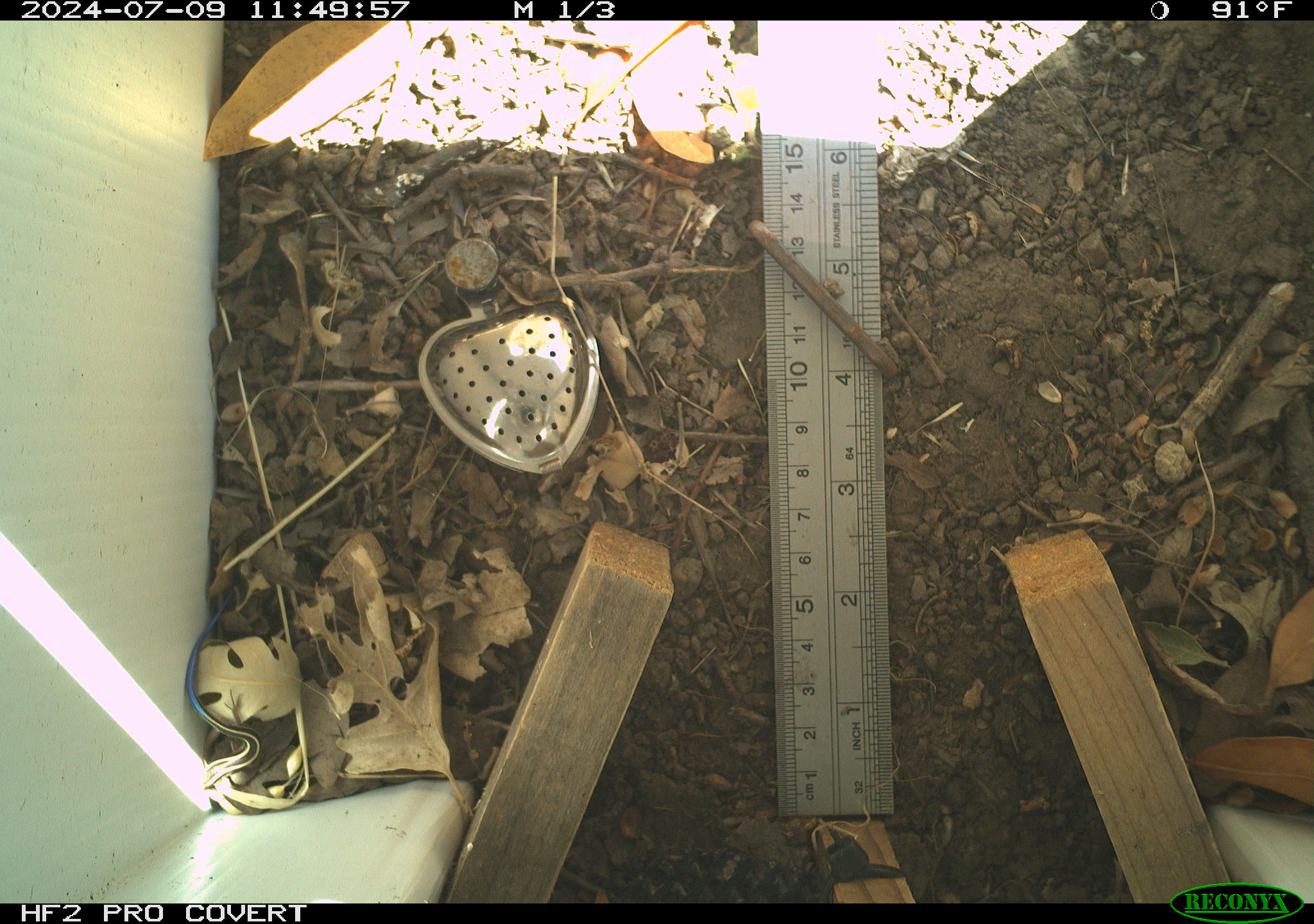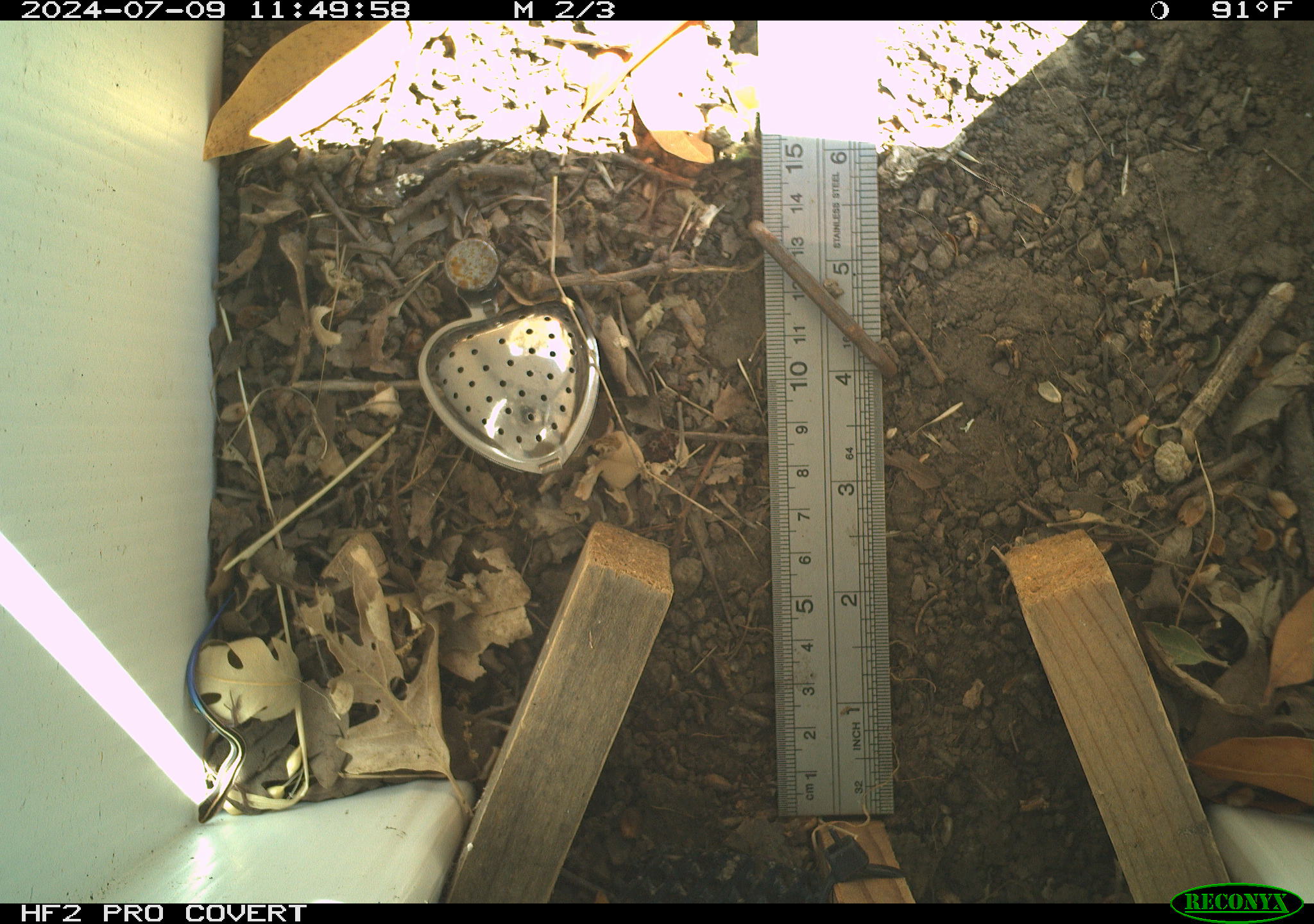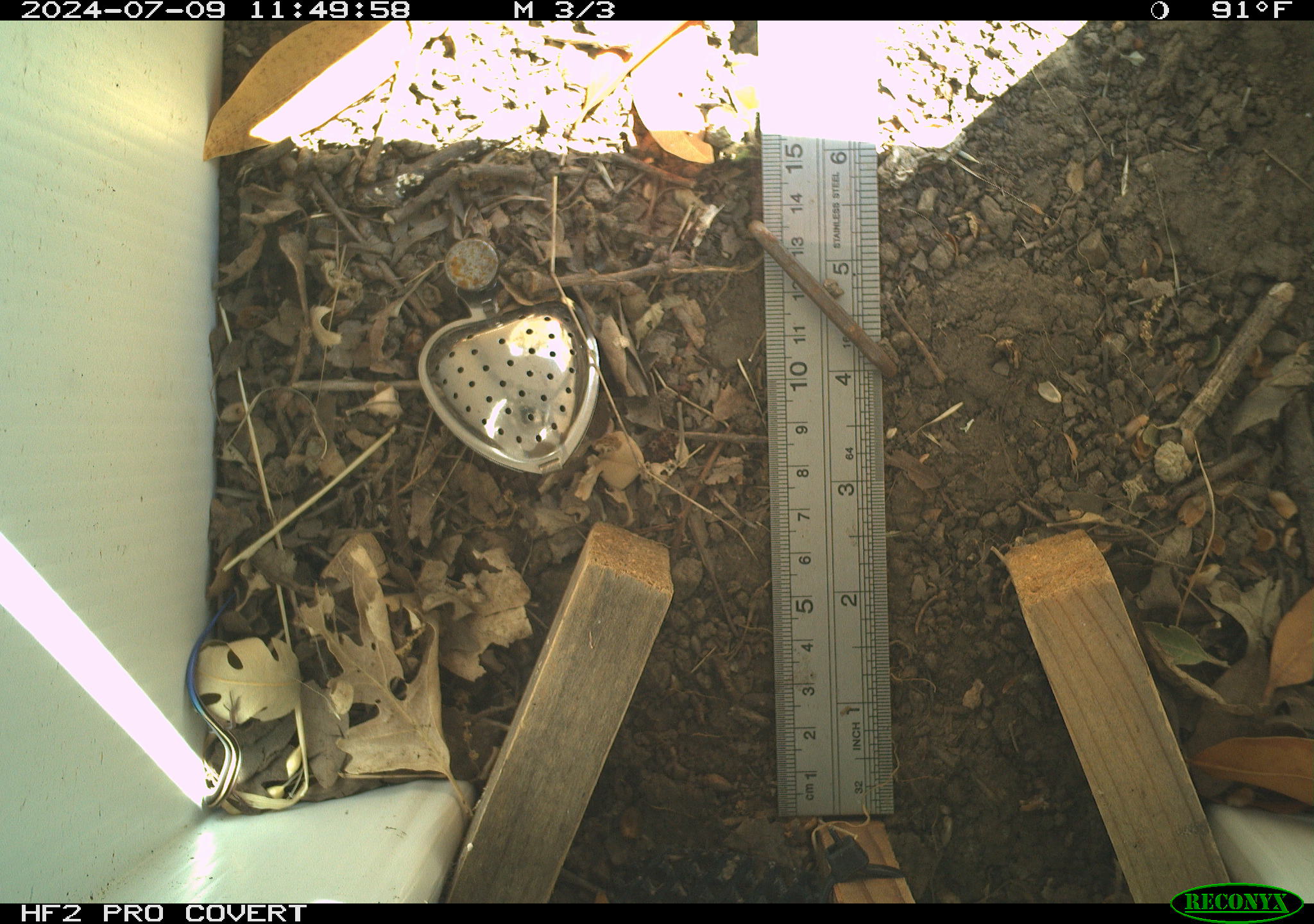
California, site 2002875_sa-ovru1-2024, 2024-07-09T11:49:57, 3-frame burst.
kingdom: Animalia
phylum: Chordata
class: Reptilia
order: Squamata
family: Scincidae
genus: Plestiodon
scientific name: Plestiodon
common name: blue-tailed skinks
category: plestiodon species